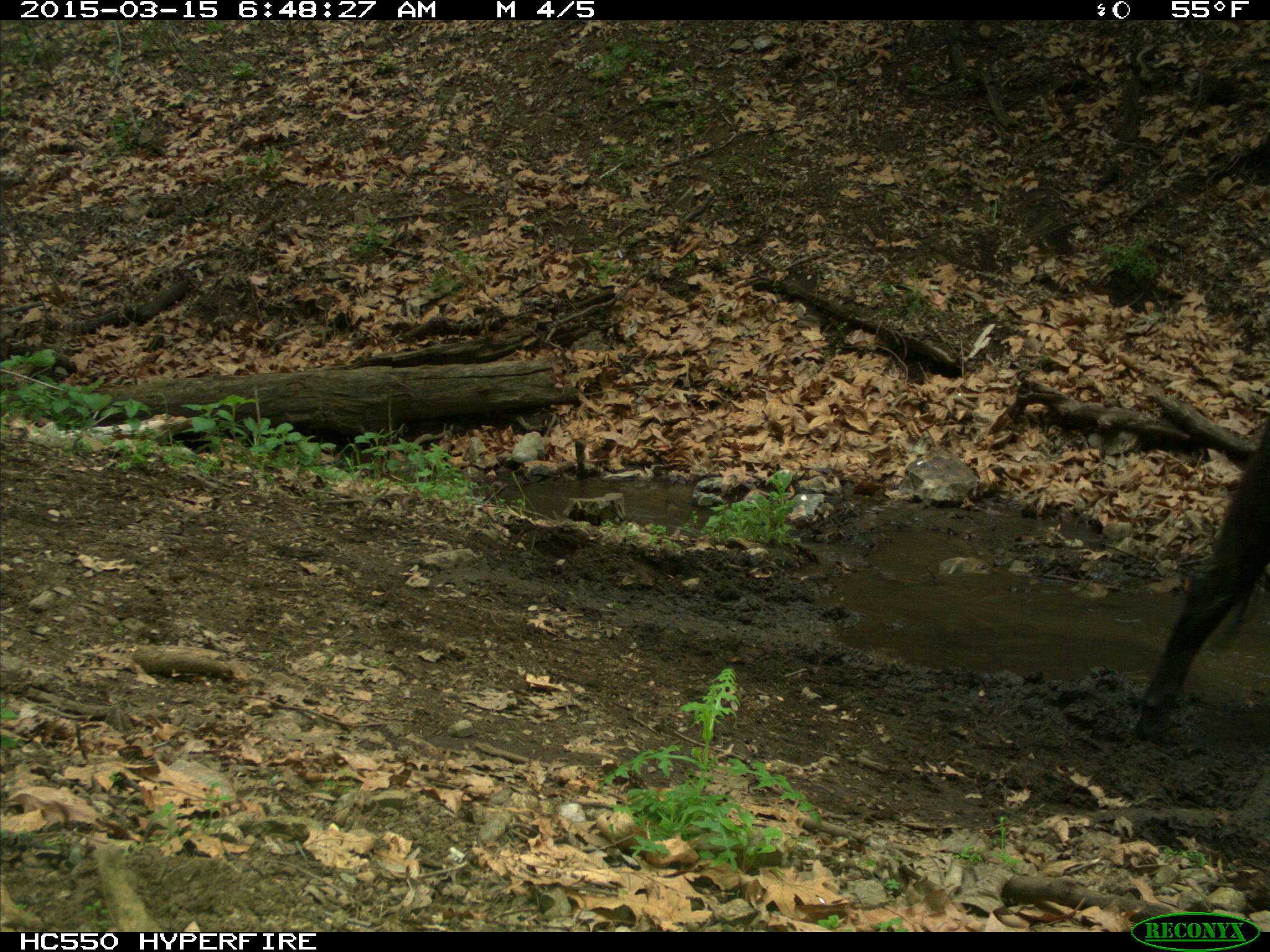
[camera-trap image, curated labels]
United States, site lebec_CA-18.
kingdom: Animalia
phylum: Chordata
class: Mammalia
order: Artiodactyla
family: Bovidae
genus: Bos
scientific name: Bos taurus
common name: domestic cow